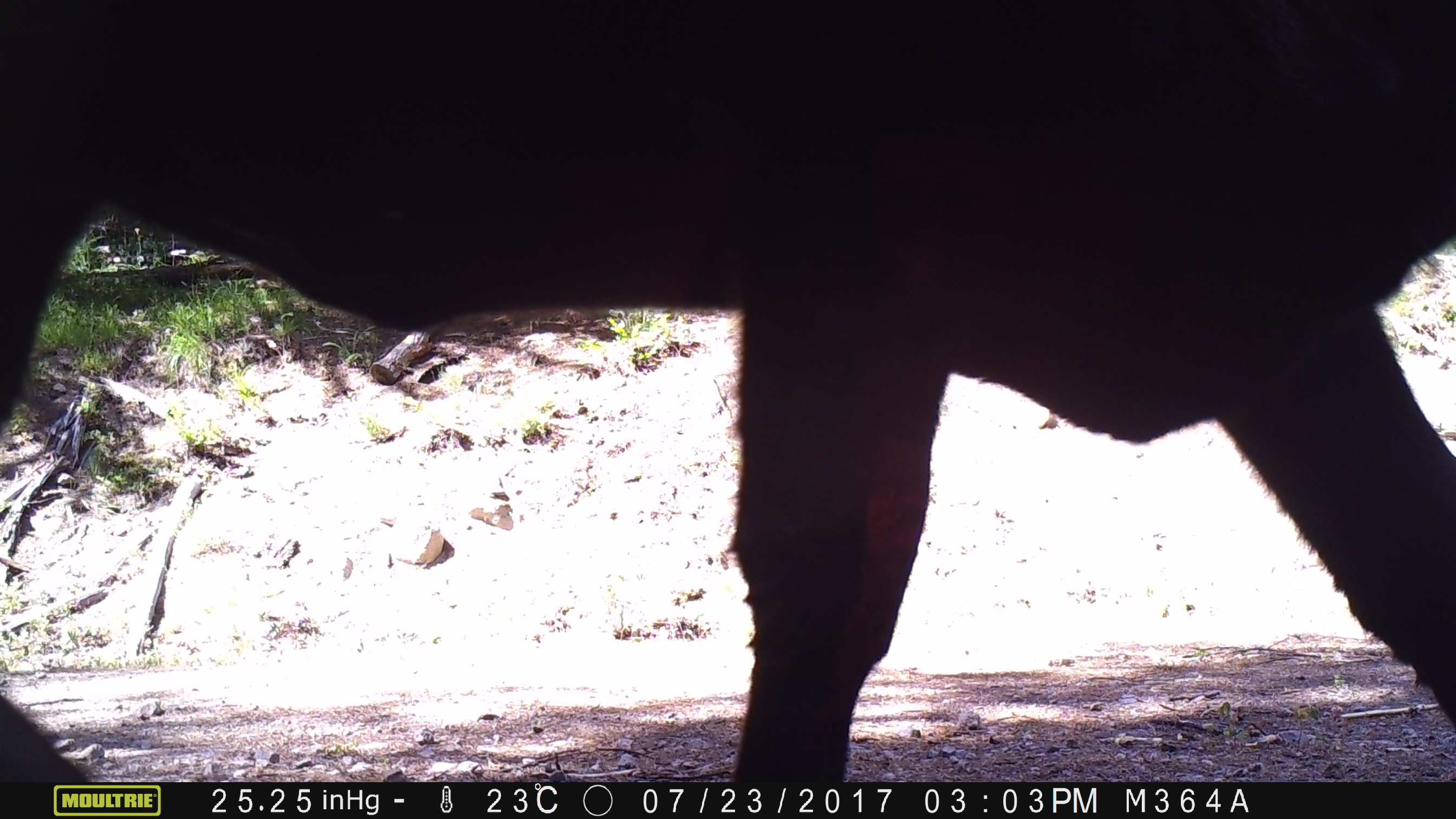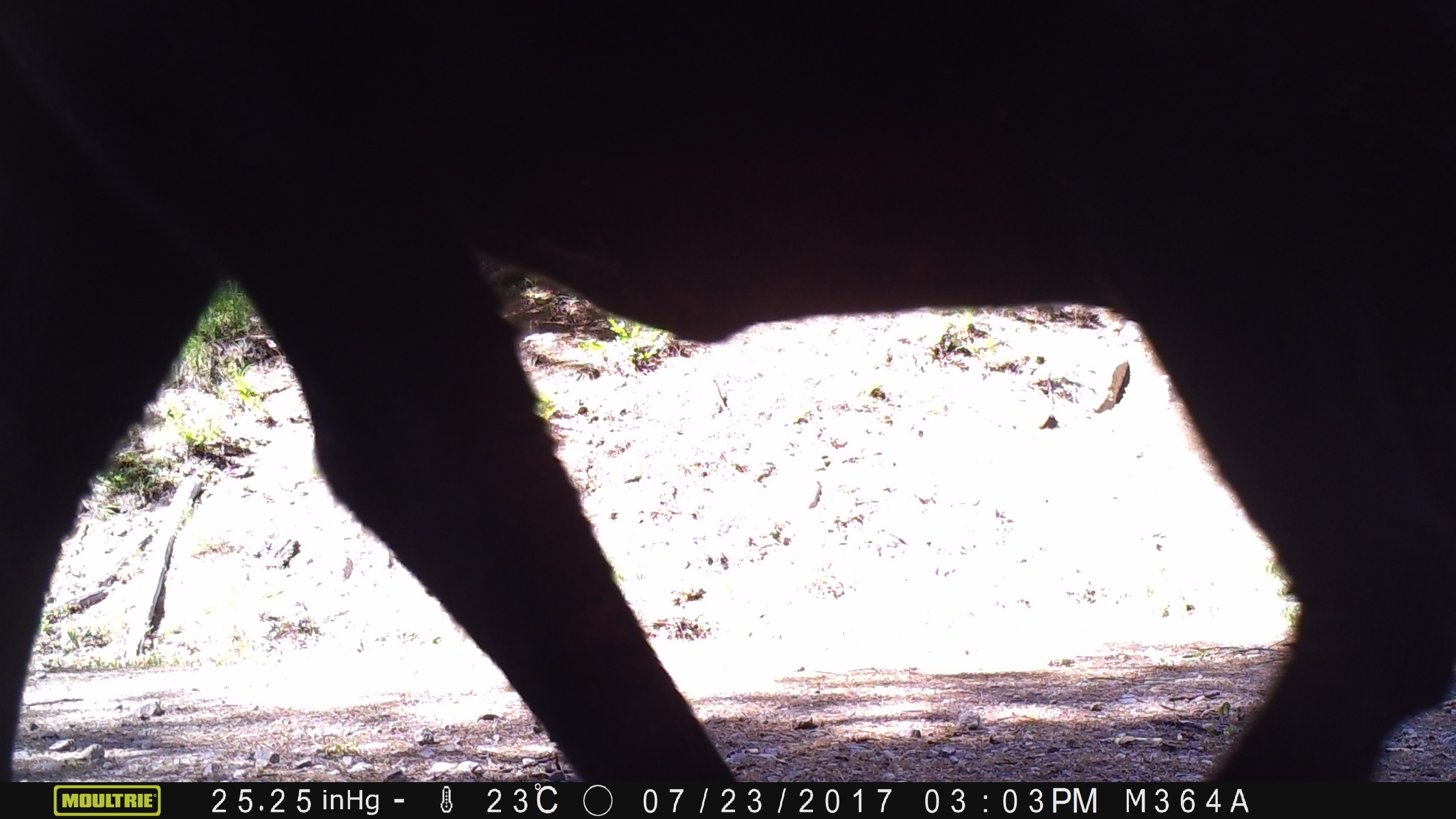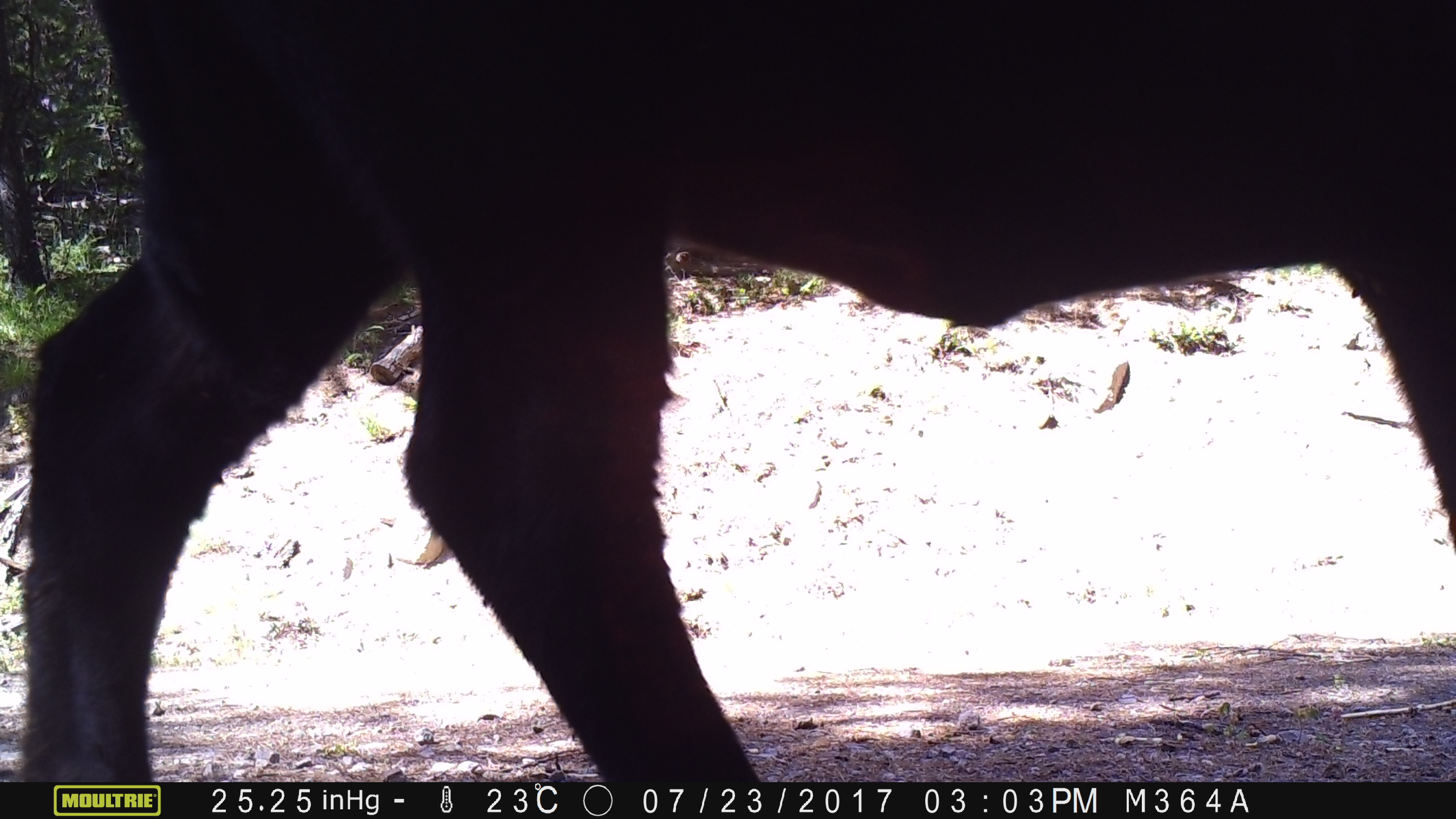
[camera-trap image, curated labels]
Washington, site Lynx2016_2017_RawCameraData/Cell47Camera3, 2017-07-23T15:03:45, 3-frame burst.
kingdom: Animalia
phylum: Chordata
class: Mammalia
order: Artiodactyla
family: Bovidae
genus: Bos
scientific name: Bos taurus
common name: domestic cattle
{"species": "domestic cattle (Bos taurus)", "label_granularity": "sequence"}